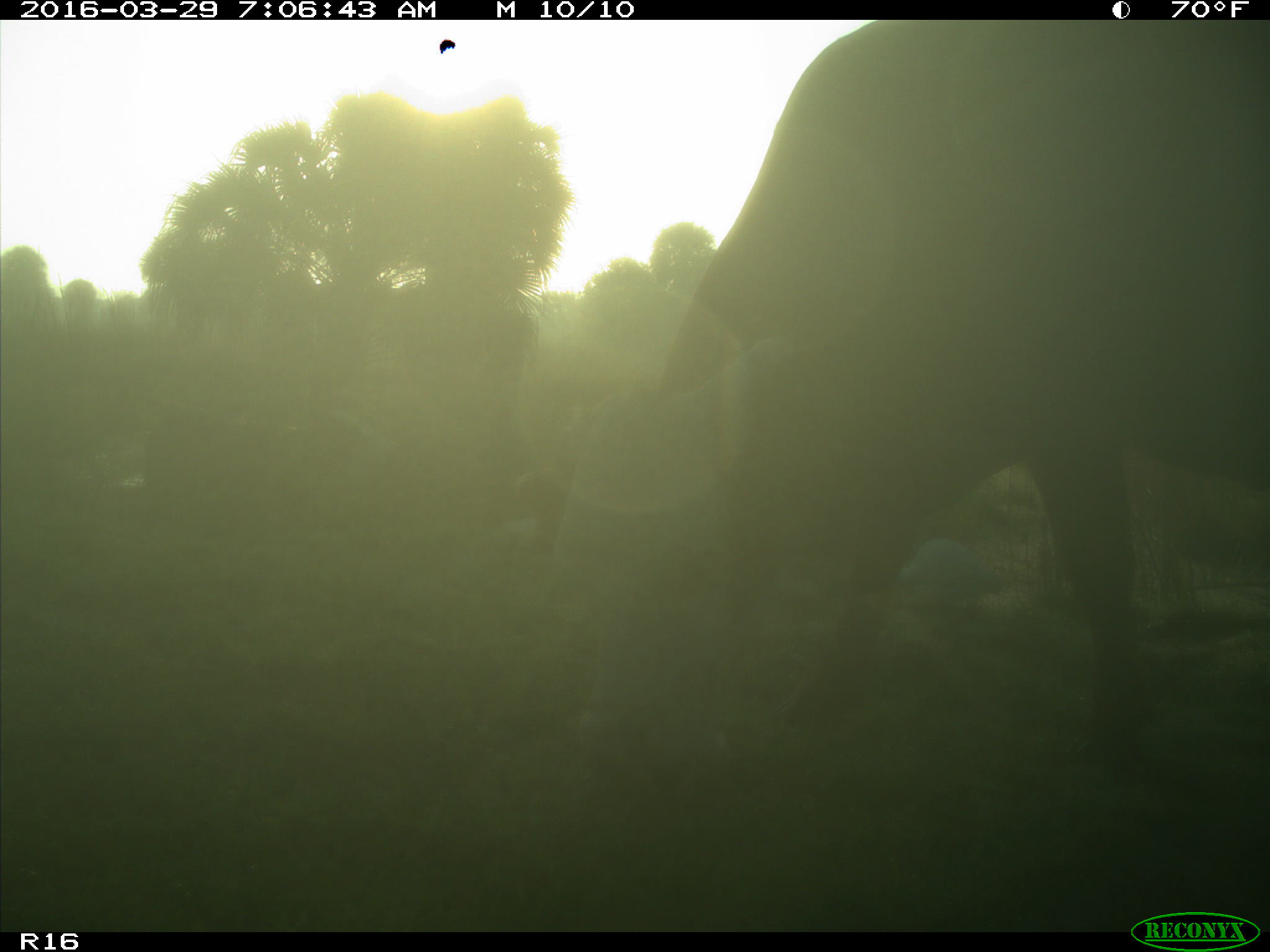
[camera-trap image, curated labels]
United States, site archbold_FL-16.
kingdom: Animalia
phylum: Chordata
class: Mammalia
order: Artiodactyla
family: Bovidae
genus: Bos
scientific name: Bos taurus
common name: domestic cow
Bos taurus (domestic cow).